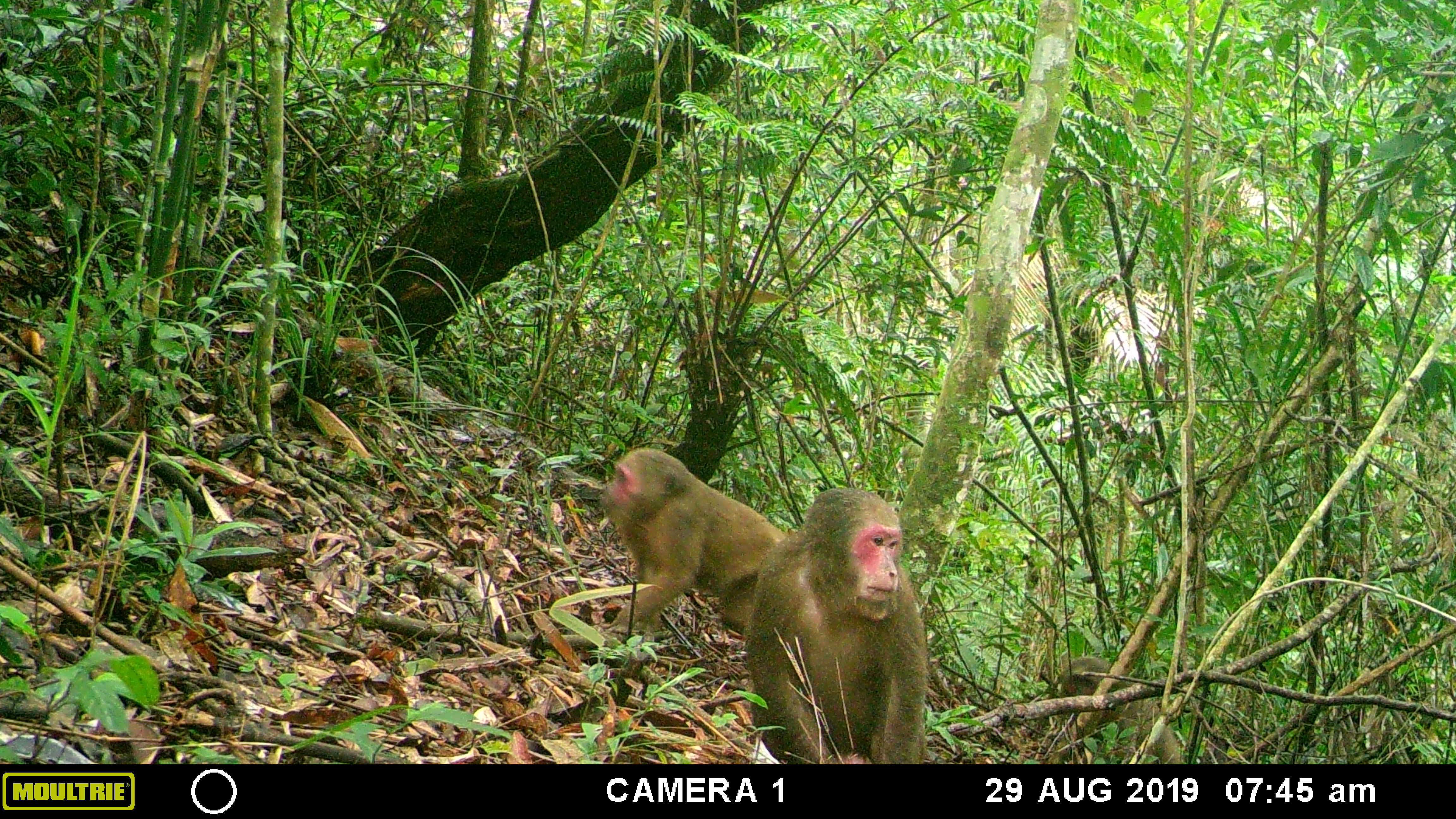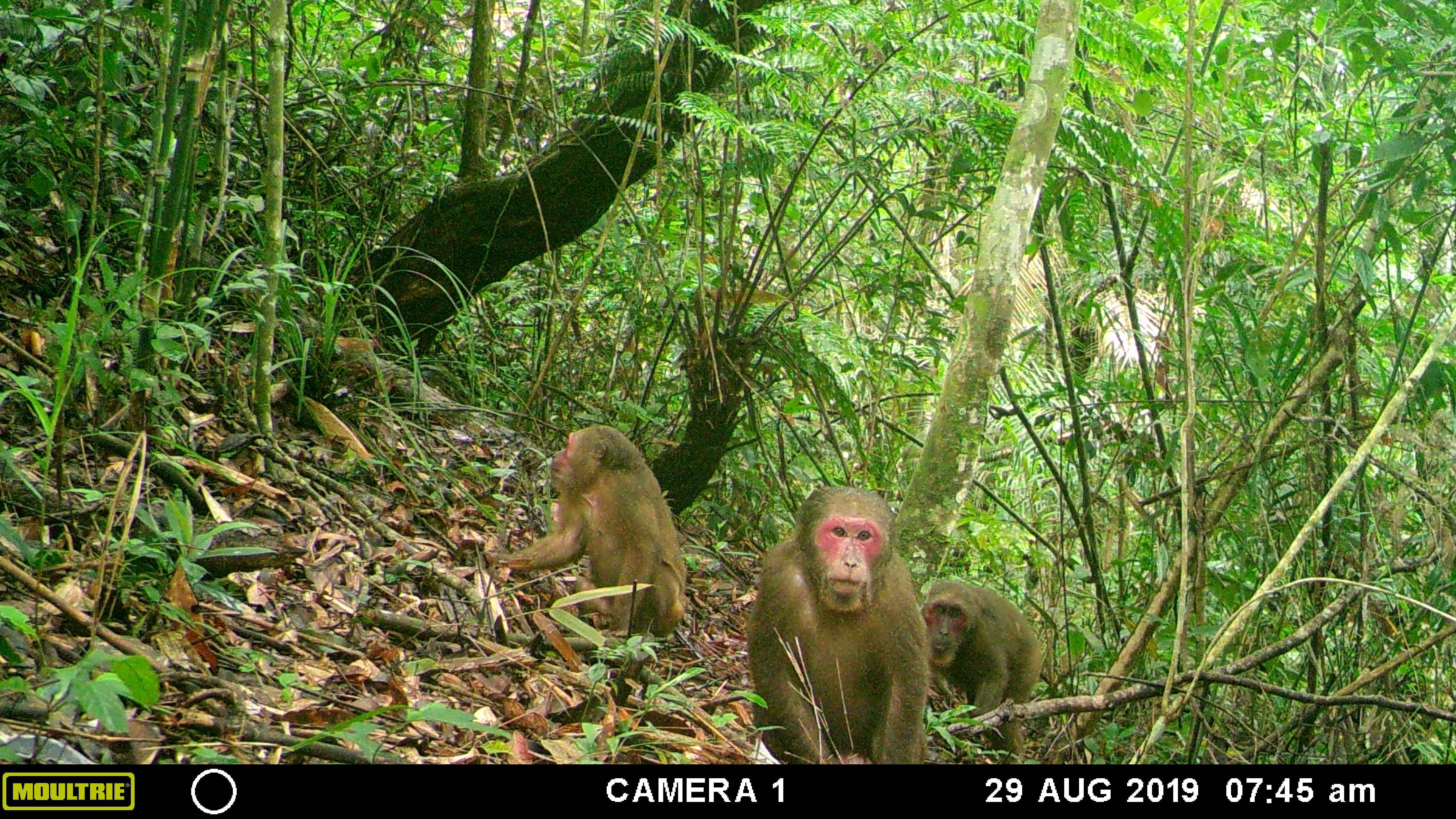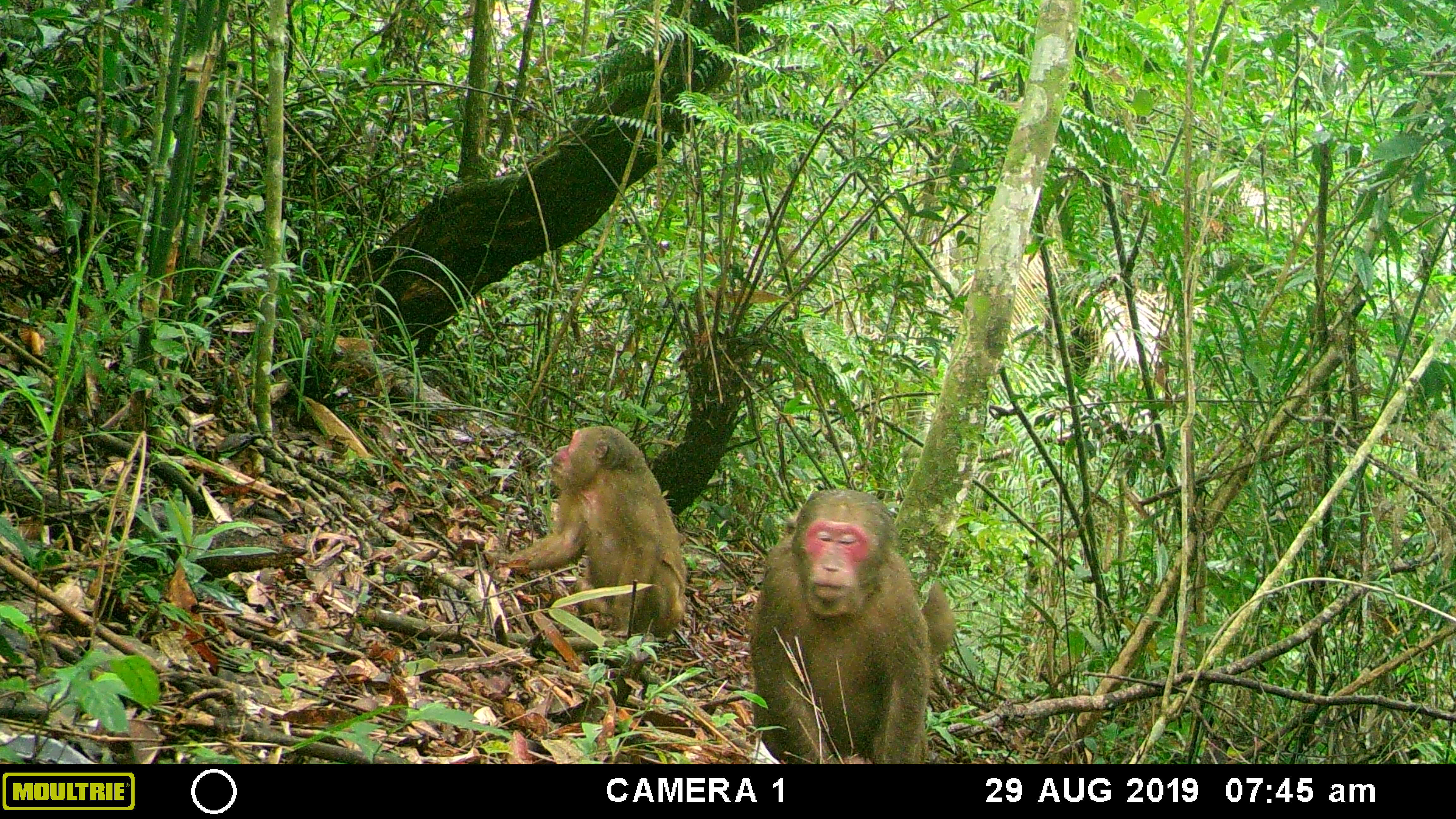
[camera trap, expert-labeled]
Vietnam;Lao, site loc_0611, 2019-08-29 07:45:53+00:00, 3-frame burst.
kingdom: Animalia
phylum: Chordata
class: Mammalia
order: Primates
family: Cercopithecidae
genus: Macaca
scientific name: Macaca arctoides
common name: stump-tailed macaque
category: stump tailed macaque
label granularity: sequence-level